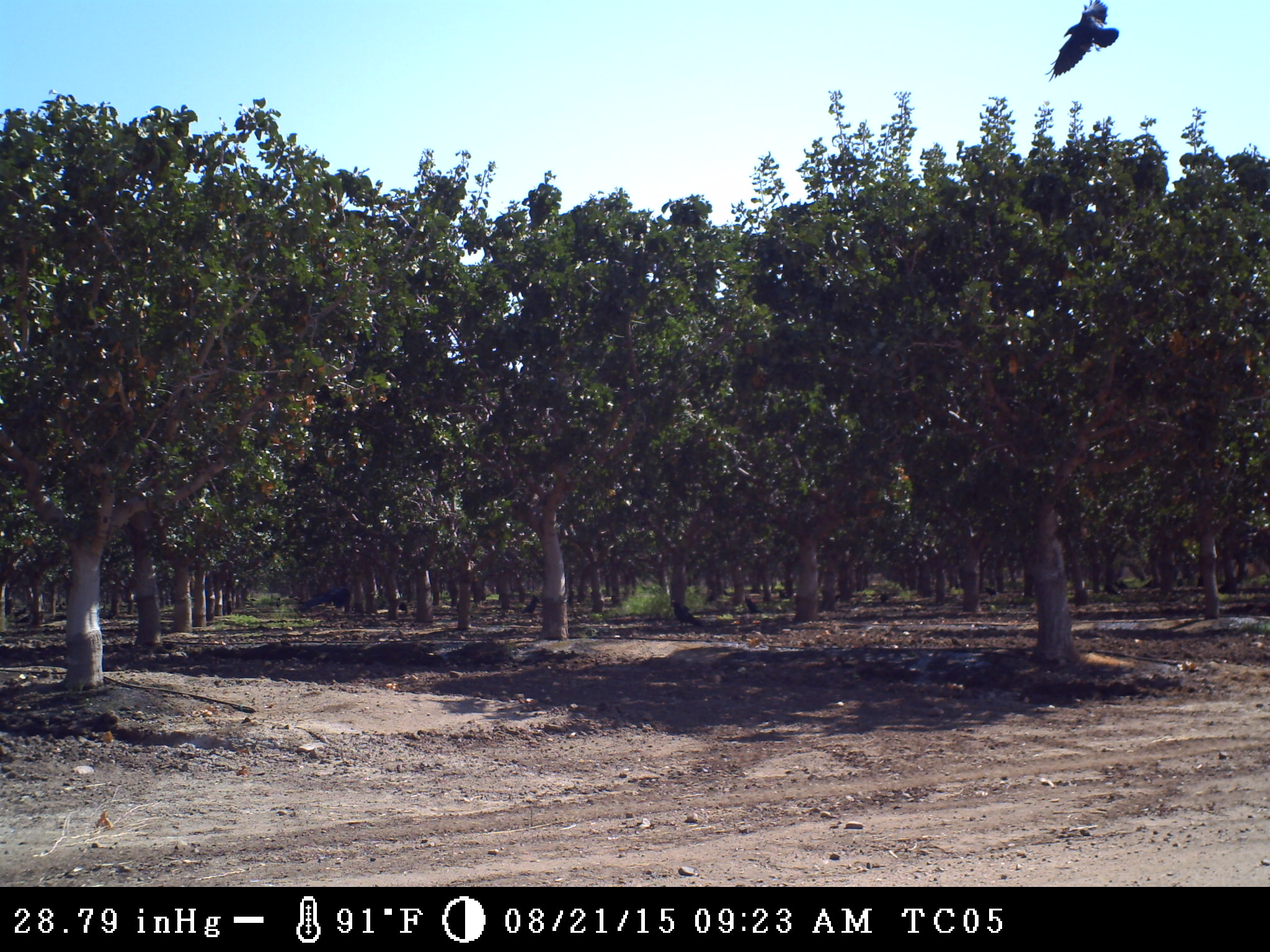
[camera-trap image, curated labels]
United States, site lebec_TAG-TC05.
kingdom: Animalia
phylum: Chordata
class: Aves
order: Passeriformes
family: Corvidae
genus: Corvus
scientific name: Corvus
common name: crows and ravens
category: unidentified corvus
Unidentified corvus (crows and ravens) (Corvus).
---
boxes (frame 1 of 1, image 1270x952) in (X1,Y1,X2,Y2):
animal: (1044,0,1119,81)